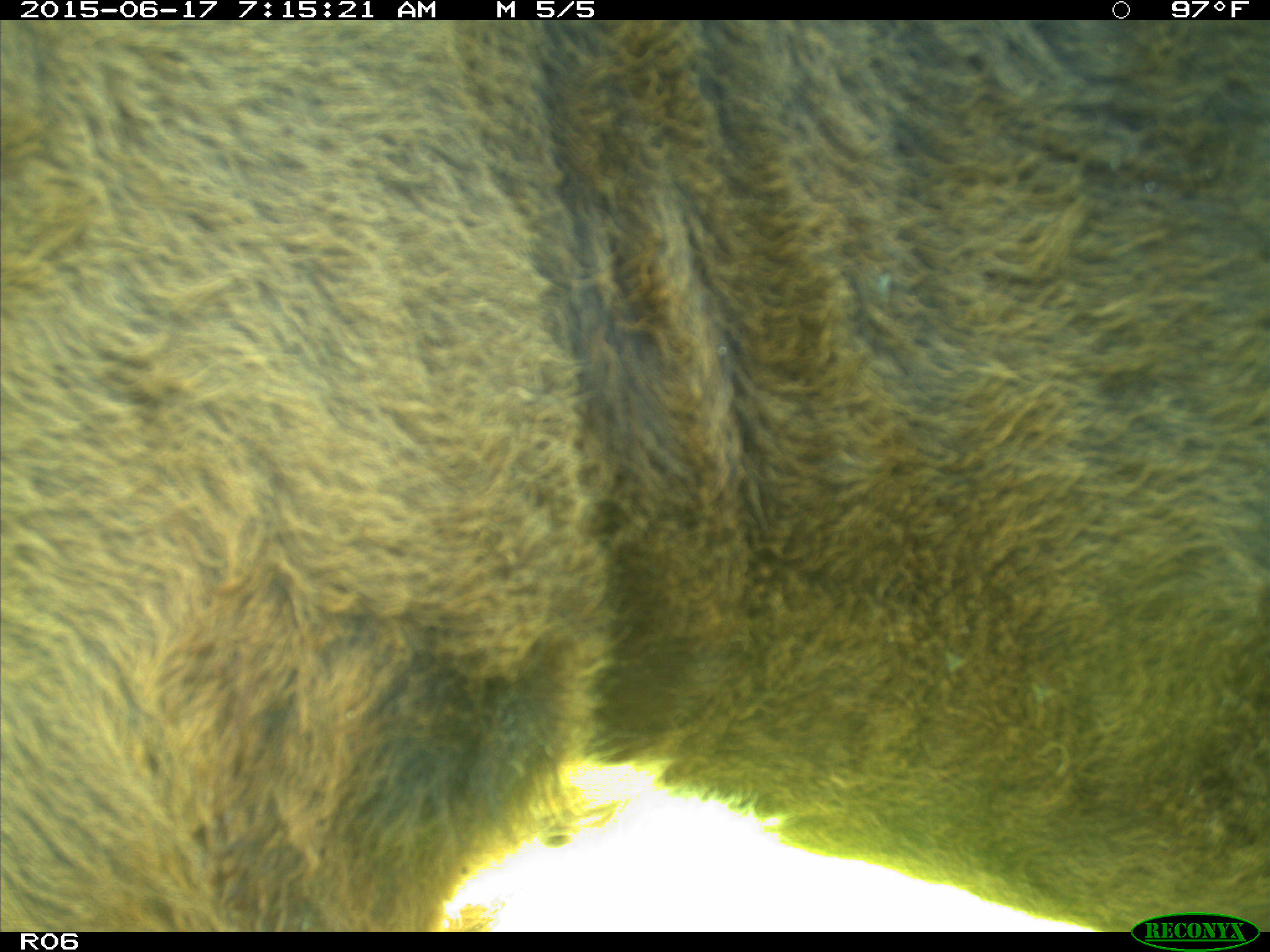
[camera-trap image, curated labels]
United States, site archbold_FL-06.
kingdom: Animalia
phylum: Chordata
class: Mammalia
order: Artiodactyla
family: Bovidae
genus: Bos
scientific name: Bos taurus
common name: domestic cow